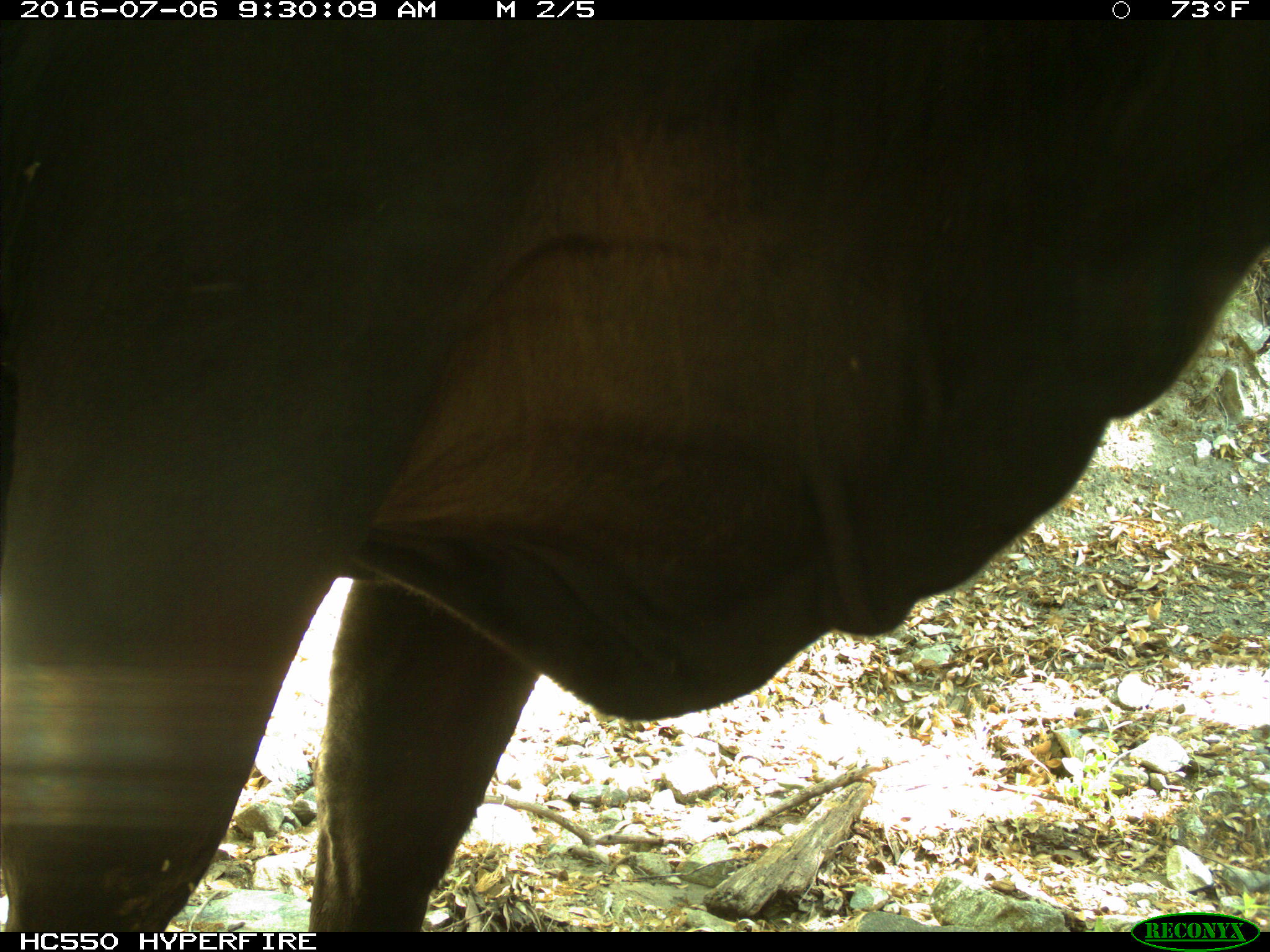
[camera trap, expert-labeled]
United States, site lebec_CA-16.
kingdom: Animalia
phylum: Chordata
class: Mammalia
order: Artiodactyla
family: Bovidae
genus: Bos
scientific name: Bos taurus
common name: domestic cow